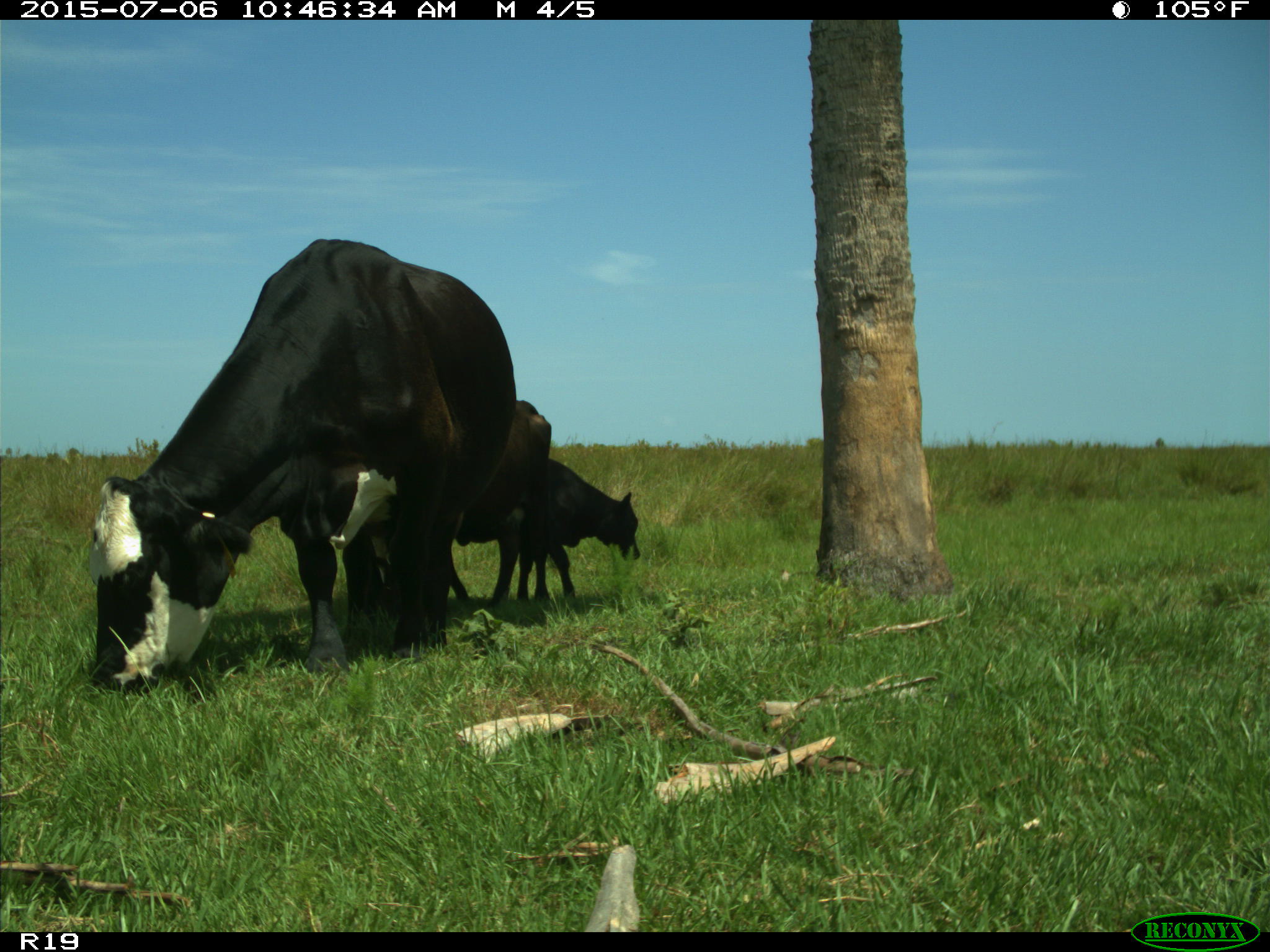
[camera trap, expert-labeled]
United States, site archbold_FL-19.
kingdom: Animalia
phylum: Chordata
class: Mammalia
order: Artiodactyla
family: Bovidae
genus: Bos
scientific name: Bos taurus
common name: domestic cow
Bos taurus (domestic cow).